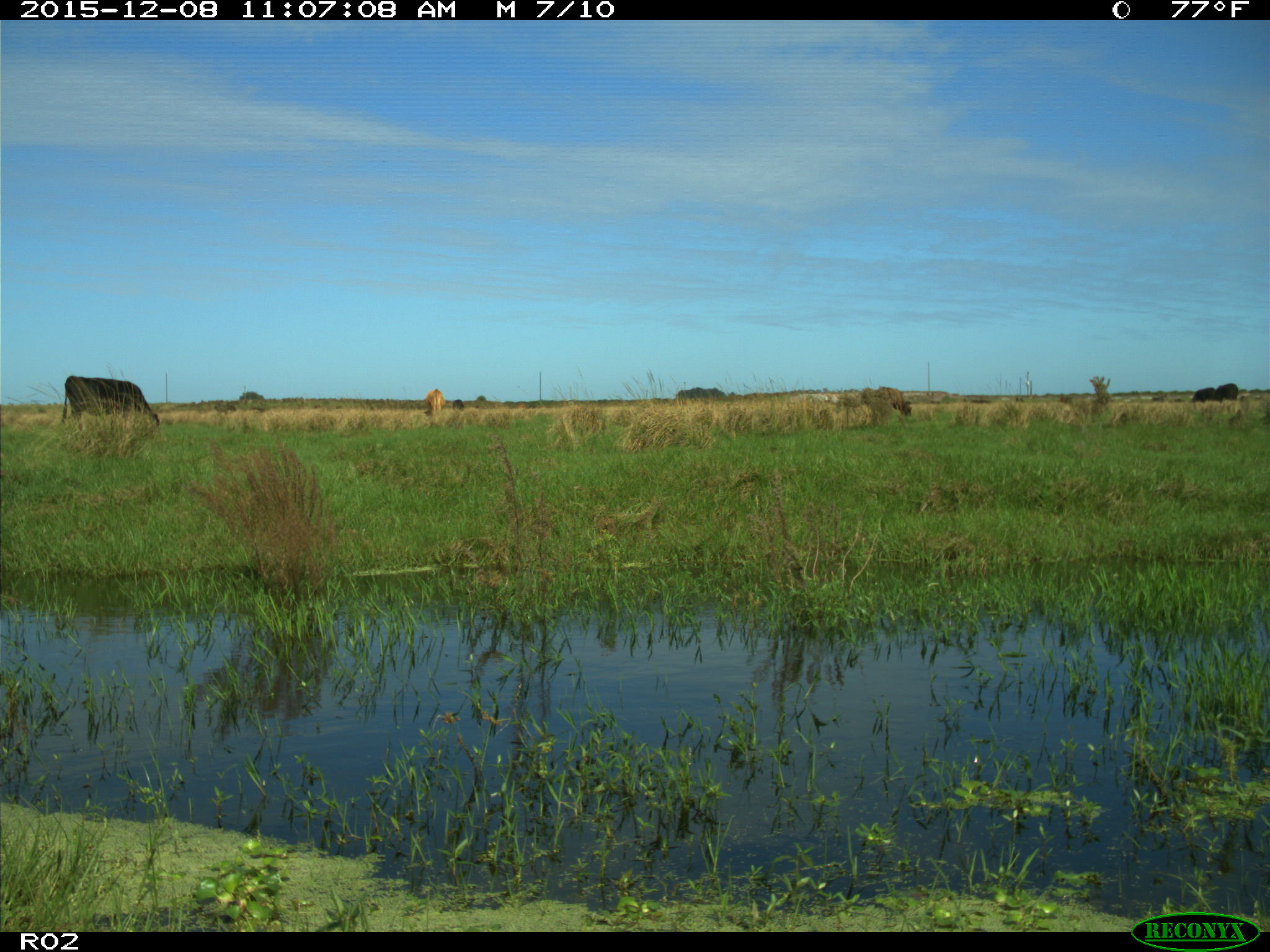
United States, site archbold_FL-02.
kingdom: Animalia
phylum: Chordata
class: Mammalia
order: Artiodactyla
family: Bovidae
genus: Bos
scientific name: Bos taurus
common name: domestic cow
Bos taurus (domestic cow).